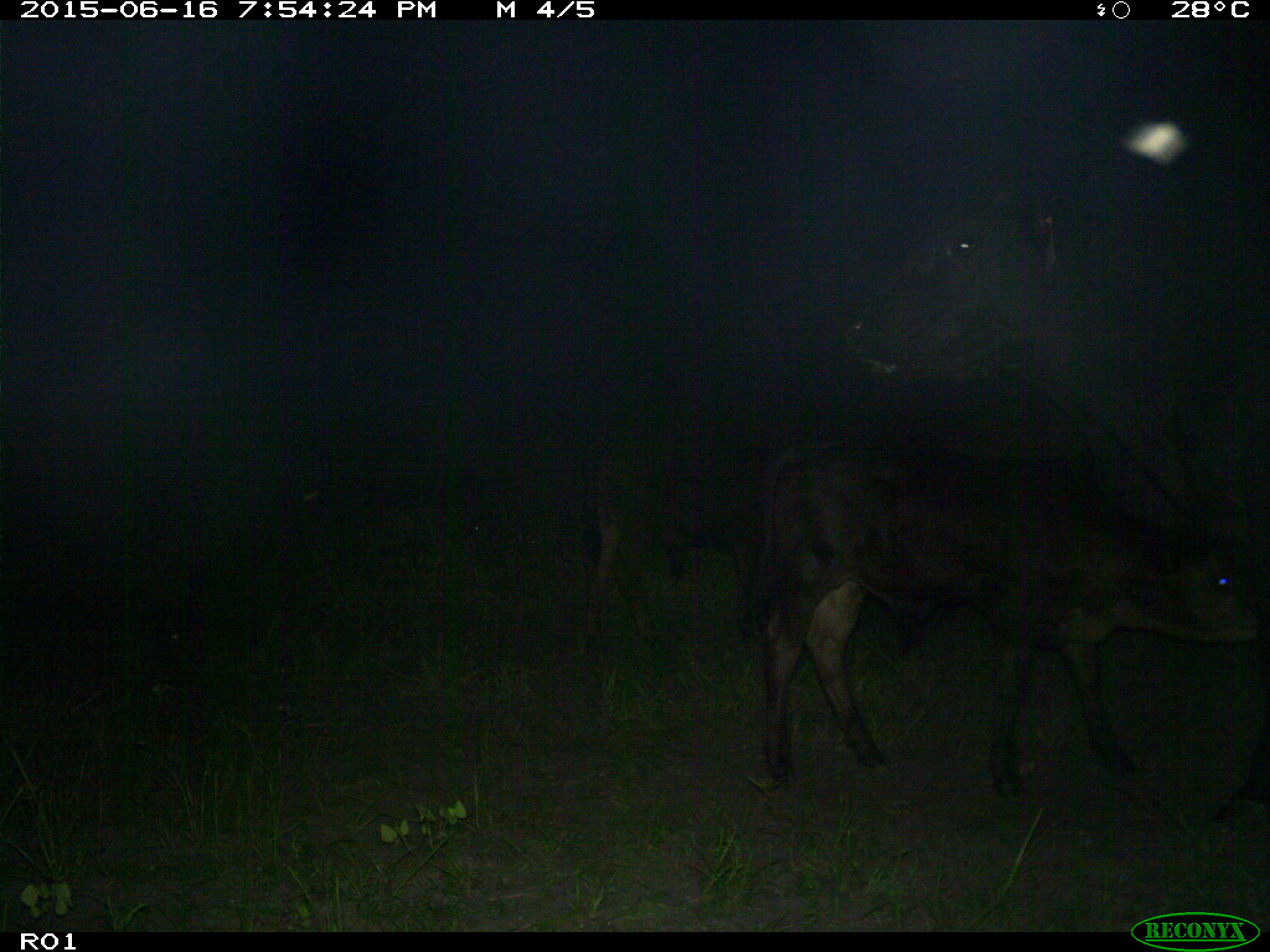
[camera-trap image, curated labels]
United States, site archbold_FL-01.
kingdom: Animalia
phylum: Chordata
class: Mammalia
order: Artiodactyla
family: Bovidae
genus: Bos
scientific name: Bos taurus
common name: domestic cow